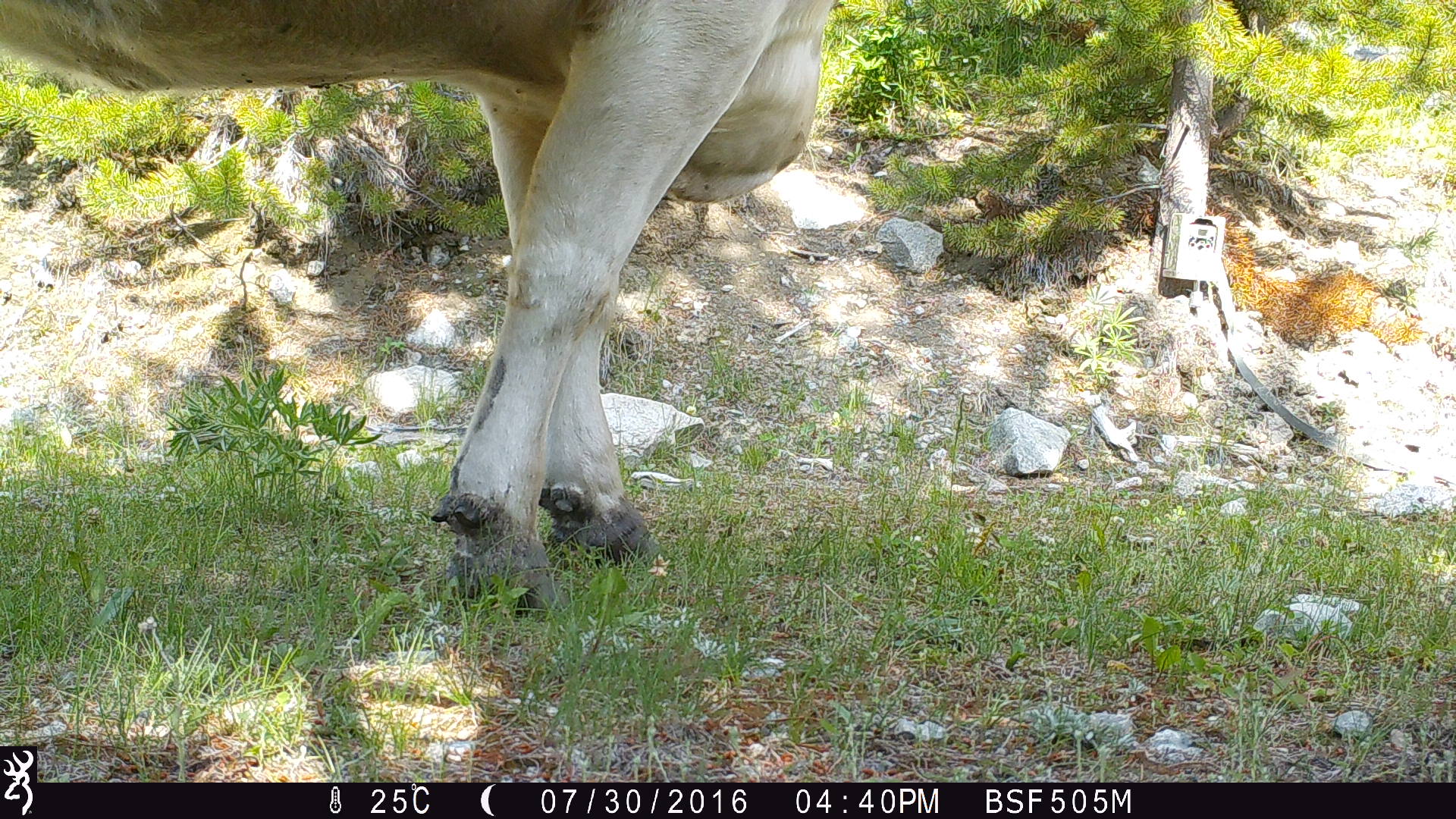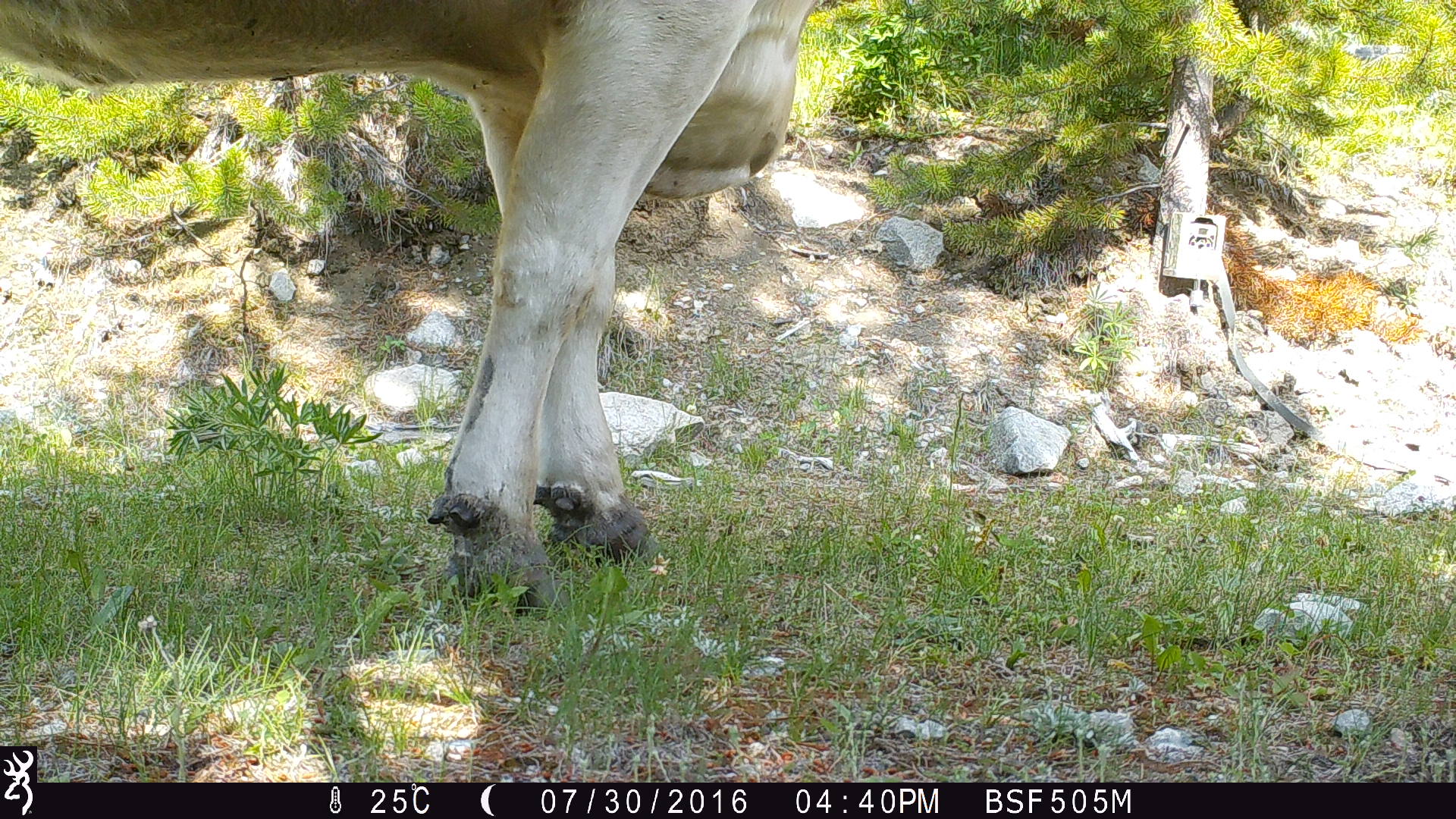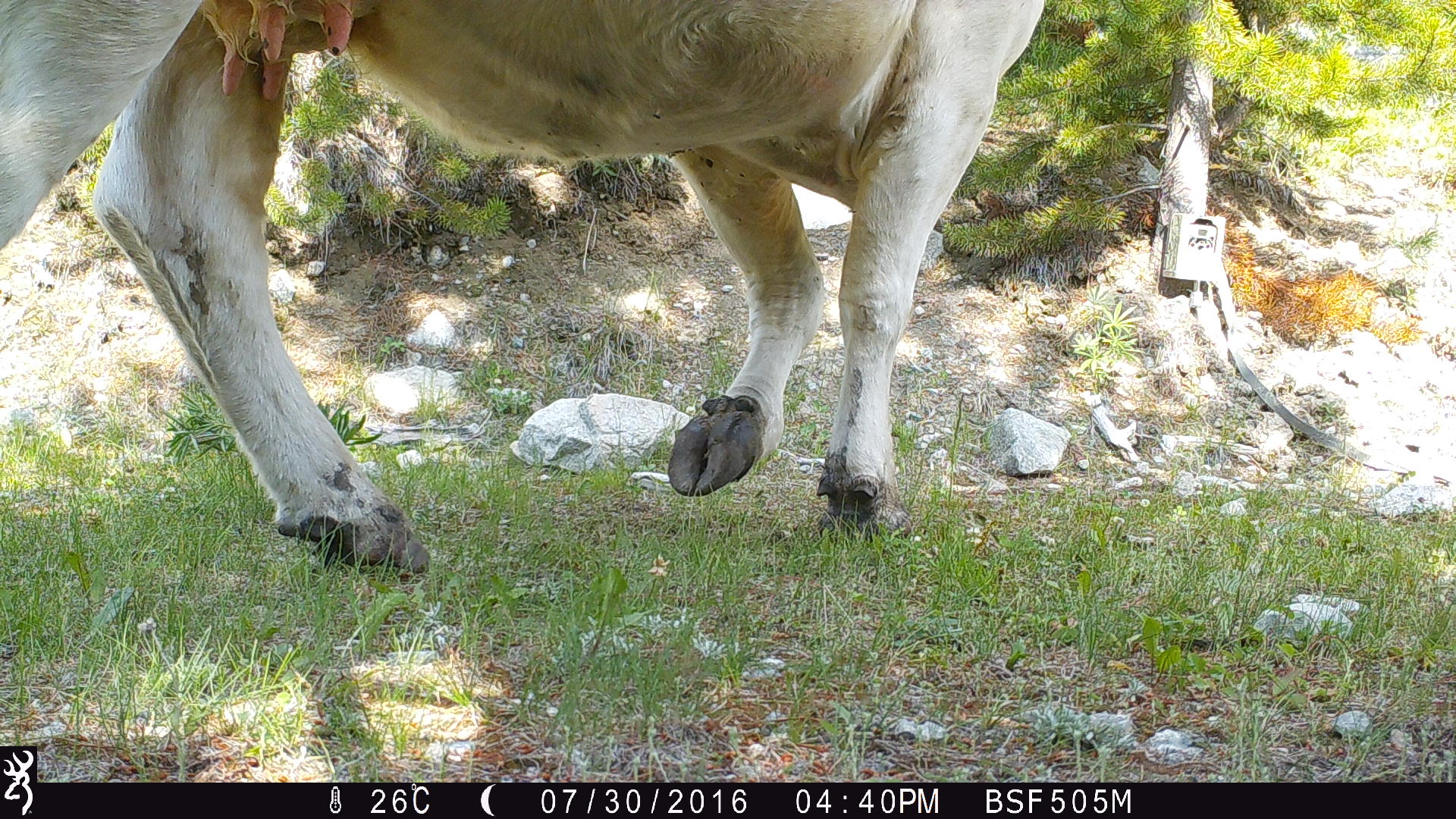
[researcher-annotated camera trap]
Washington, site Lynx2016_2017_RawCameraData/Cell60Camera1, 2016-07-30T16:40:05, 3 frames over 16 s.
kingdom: Animalia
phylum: Chordata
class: Mammalia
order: Artiodactyla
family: Bovidae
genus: Bos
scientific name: Bos taurus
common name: domestic cattle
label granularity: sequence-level